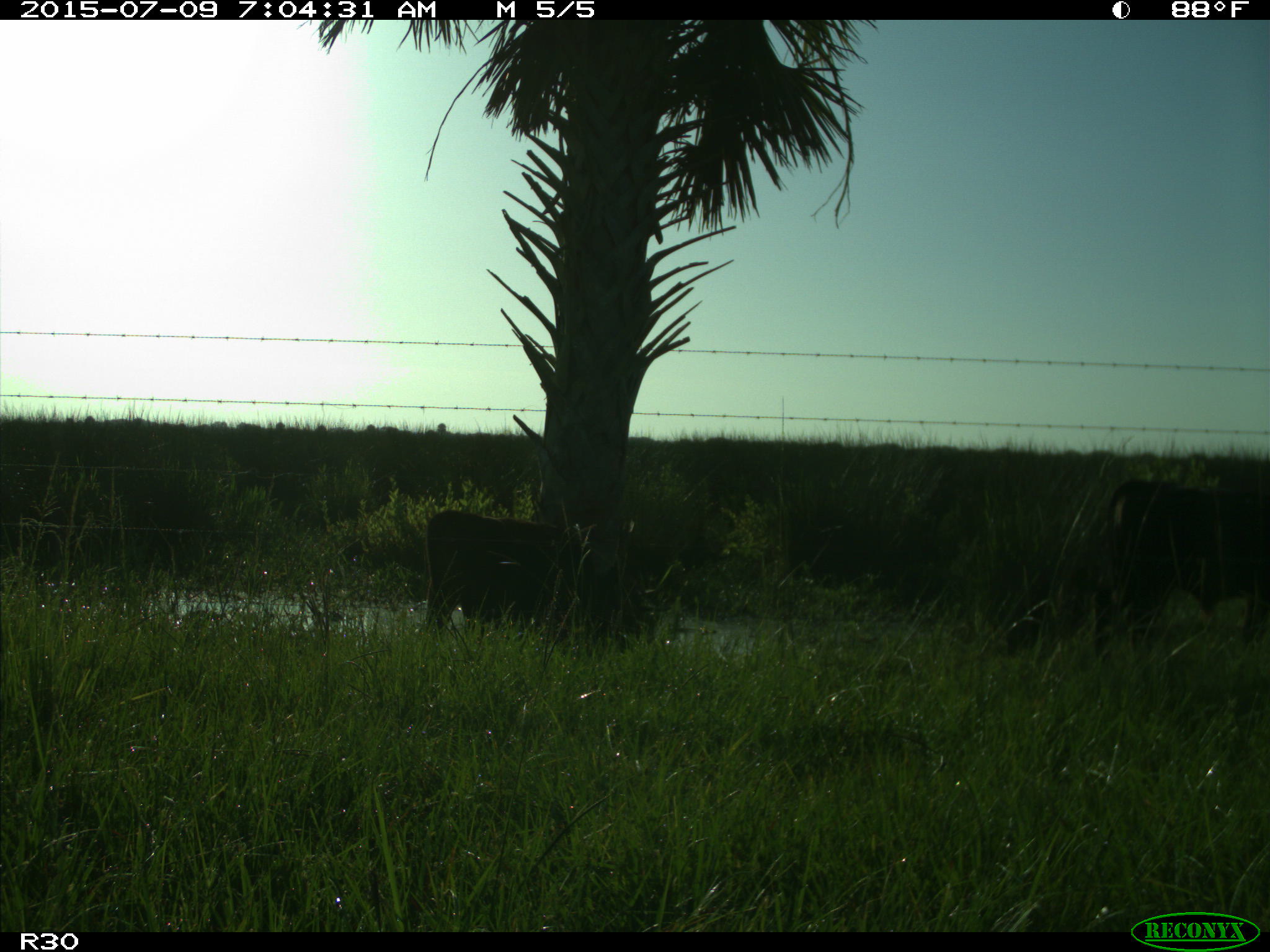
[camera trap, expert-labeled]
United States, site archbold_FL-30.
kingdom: Animalia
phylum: Chordata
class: Mammalia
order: Artiodactyla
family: Bovidae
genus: Bos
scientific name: Bos taurus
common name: domestic cow